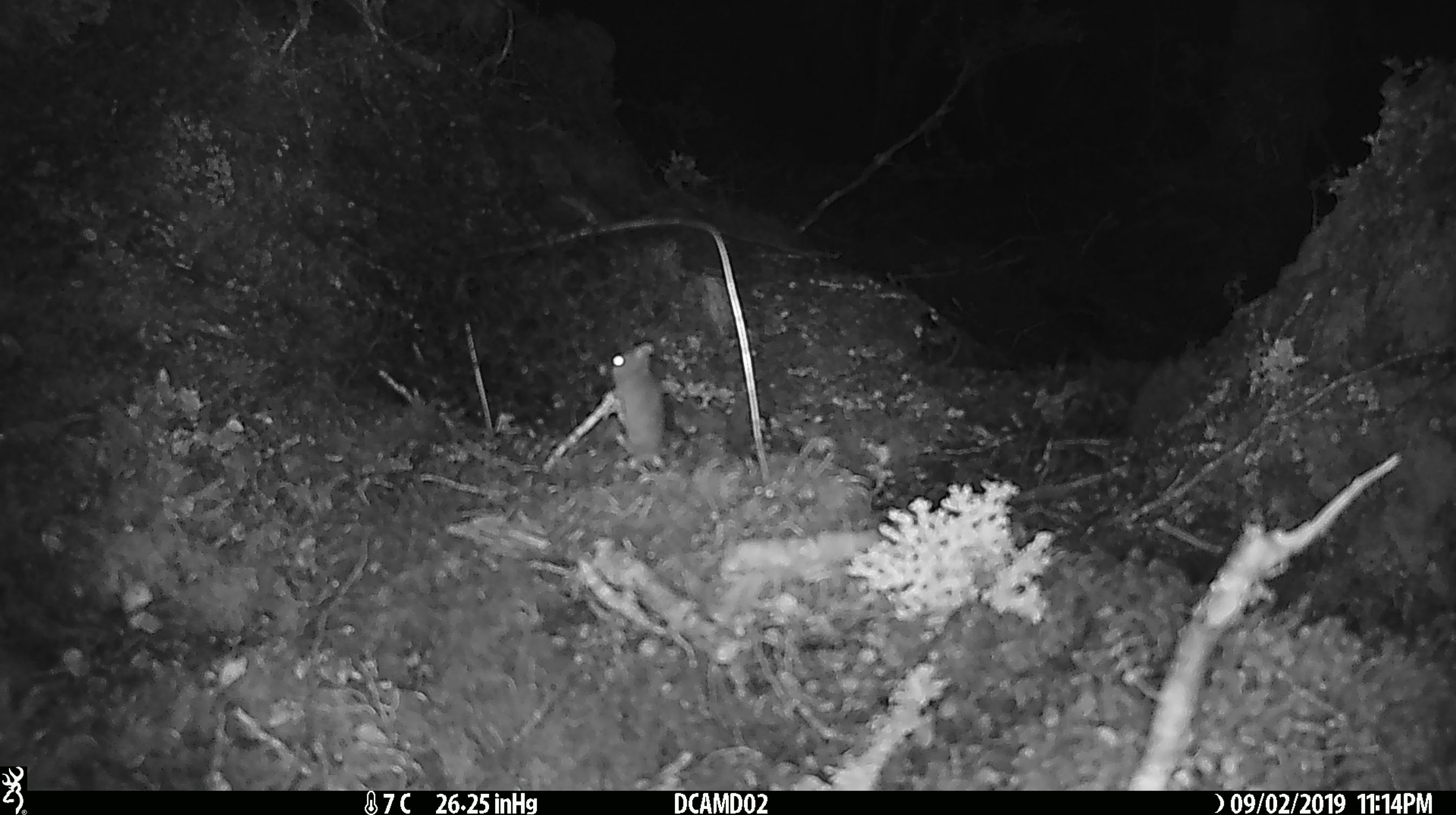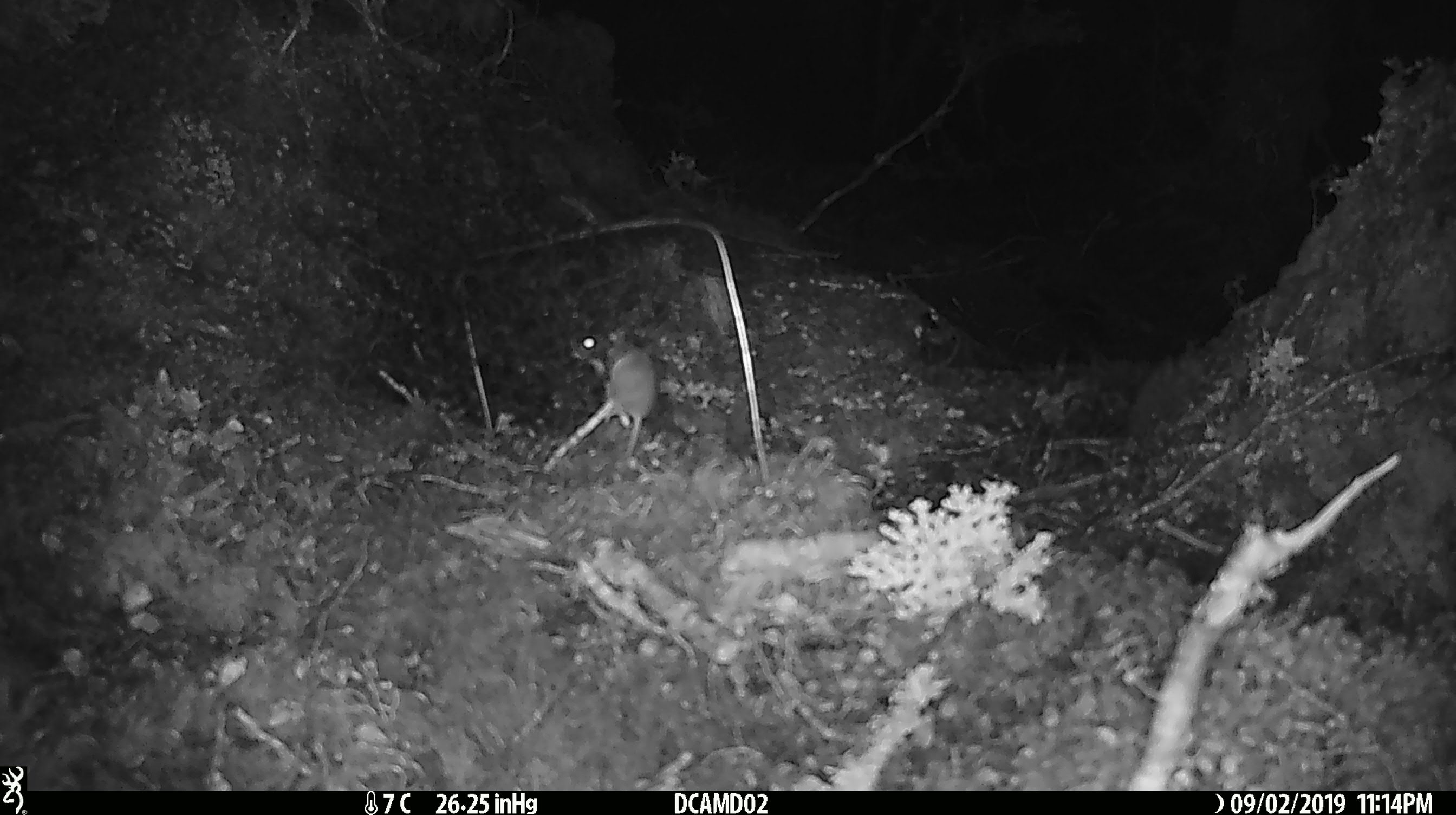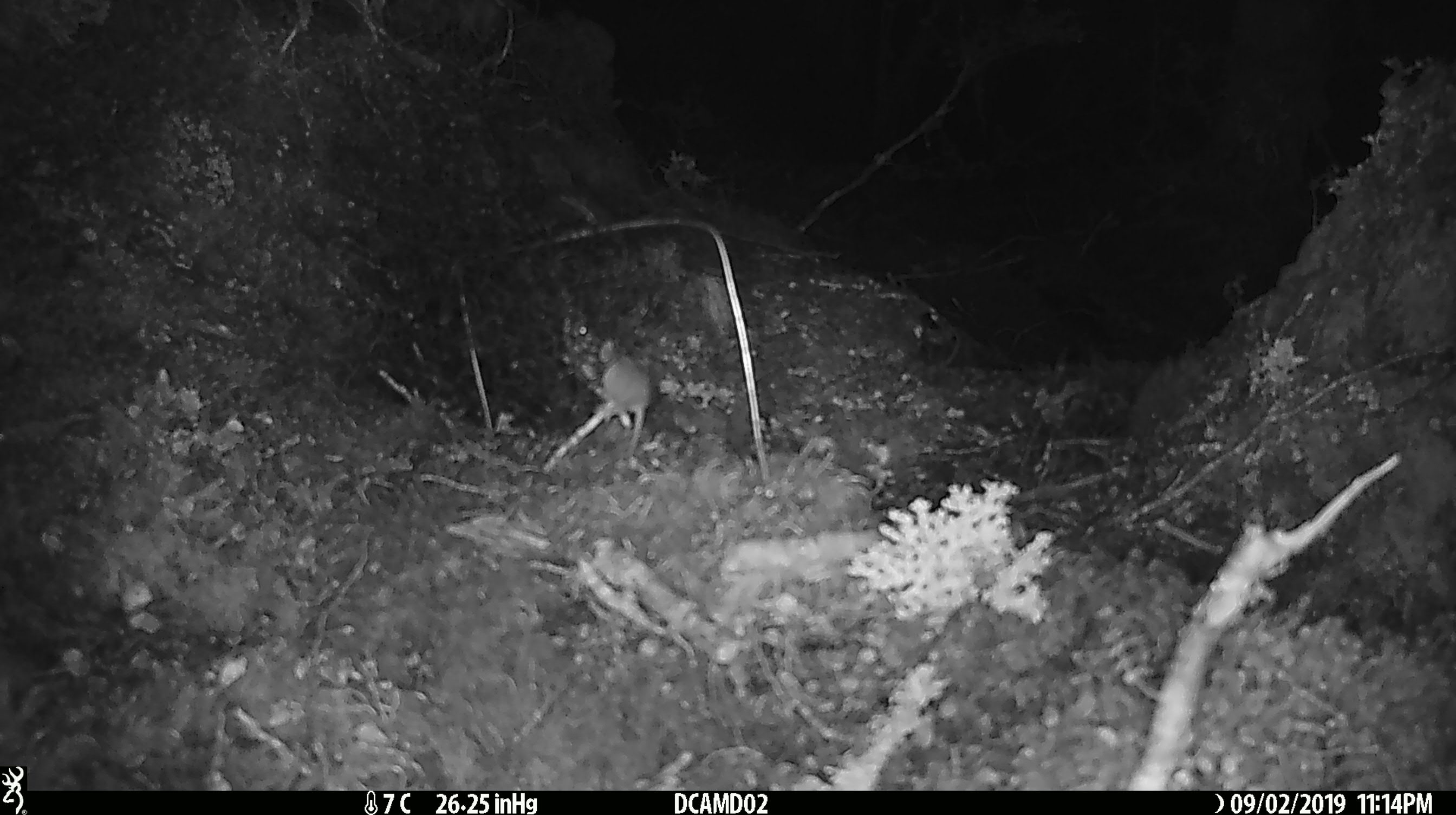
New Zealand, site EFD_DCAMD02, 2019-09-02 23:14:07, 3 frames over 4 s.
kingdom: Animalia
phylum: Chordata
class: Mammalia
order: Rodentia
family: Muridae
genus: Mus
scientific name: Mus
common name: mouse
Mouse (Mus).